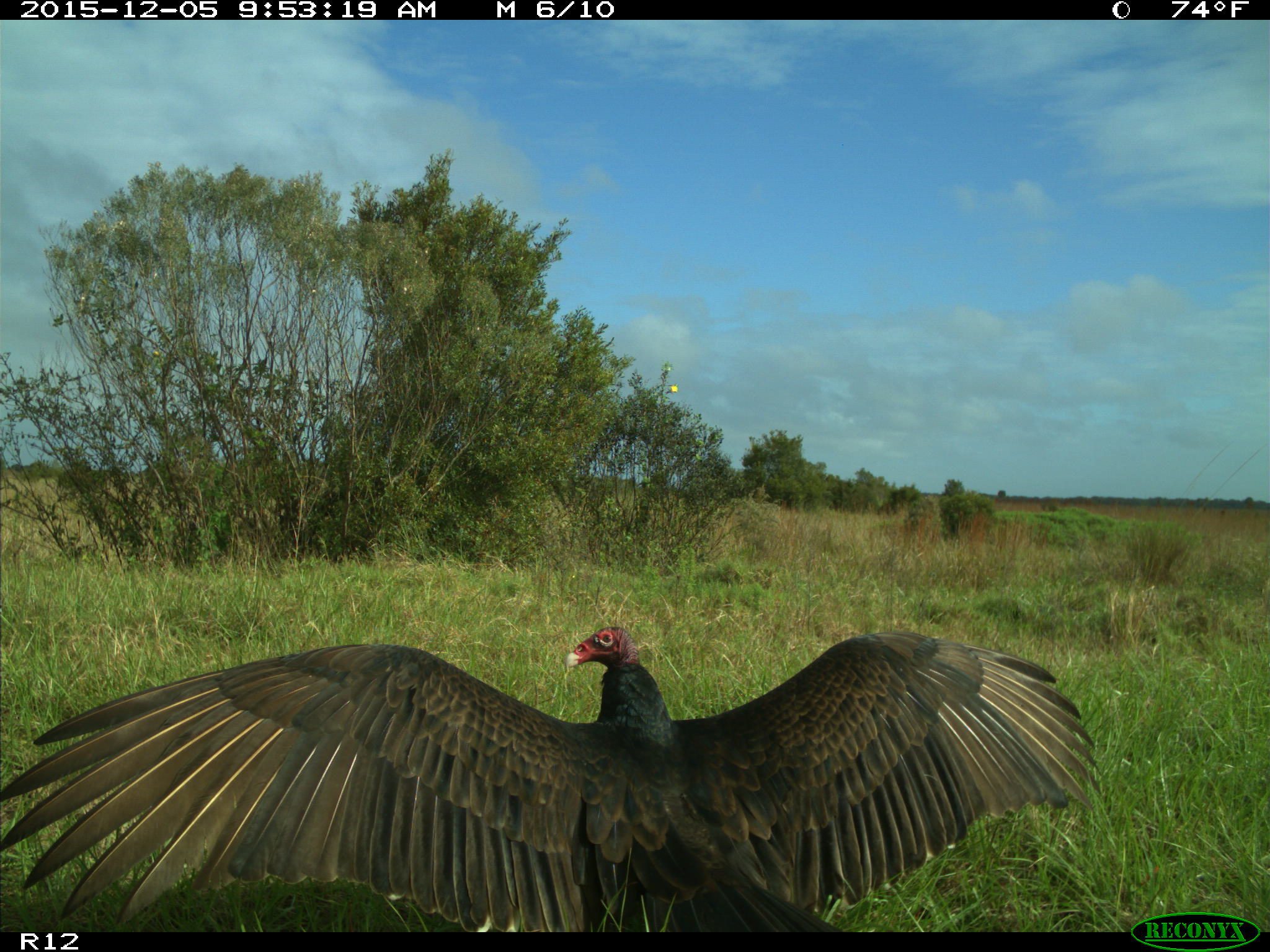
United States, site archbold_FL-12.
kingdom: Animalia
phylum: Chordata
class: Aves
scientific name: Aves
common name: birds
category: unidentified bird